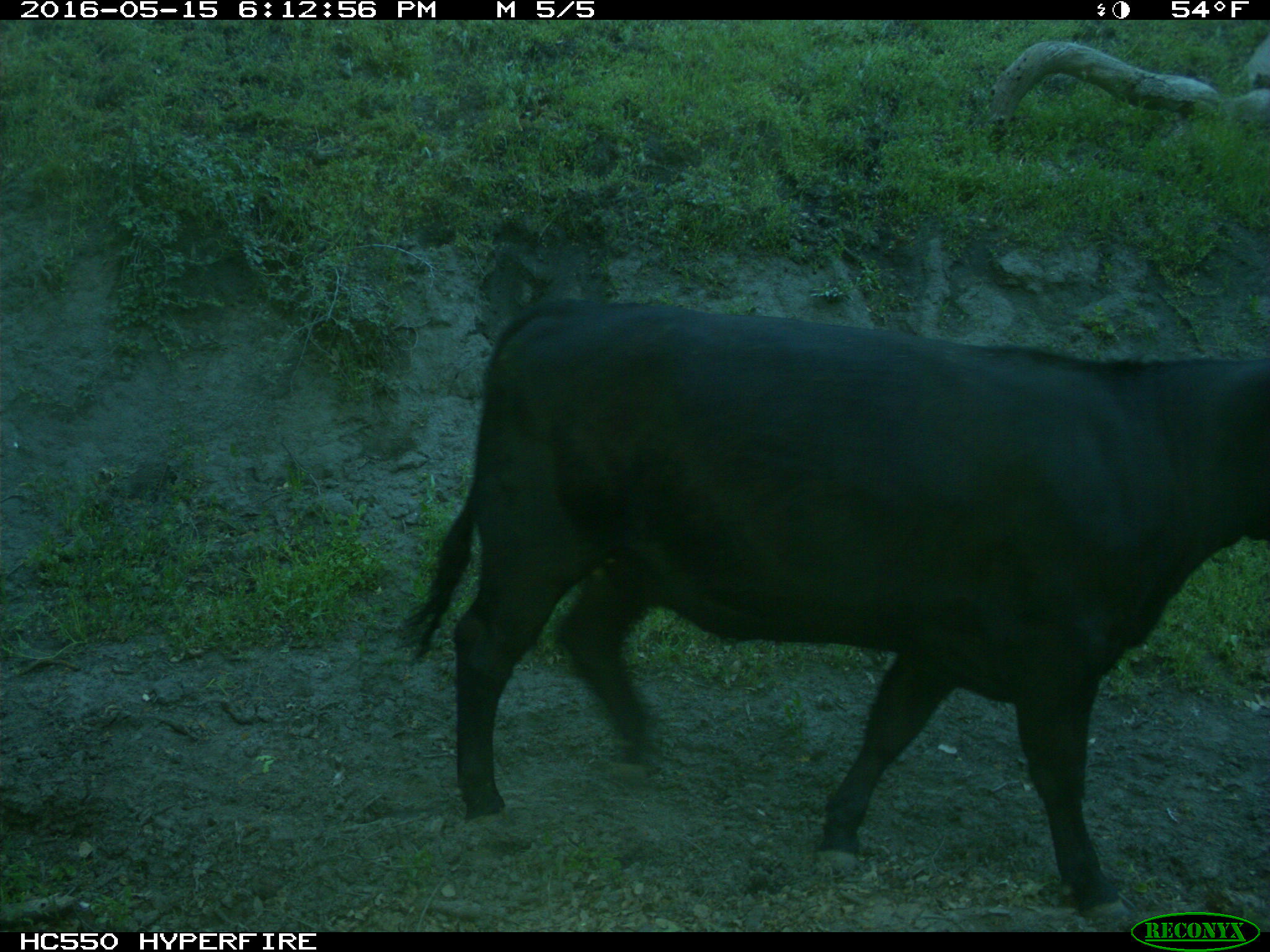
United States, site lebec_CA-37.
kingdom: Animalia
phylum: Chordata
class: Mammalia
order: Artiodactyla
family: Bovidae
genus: Bos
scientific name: Bos taurus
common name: domestic cow